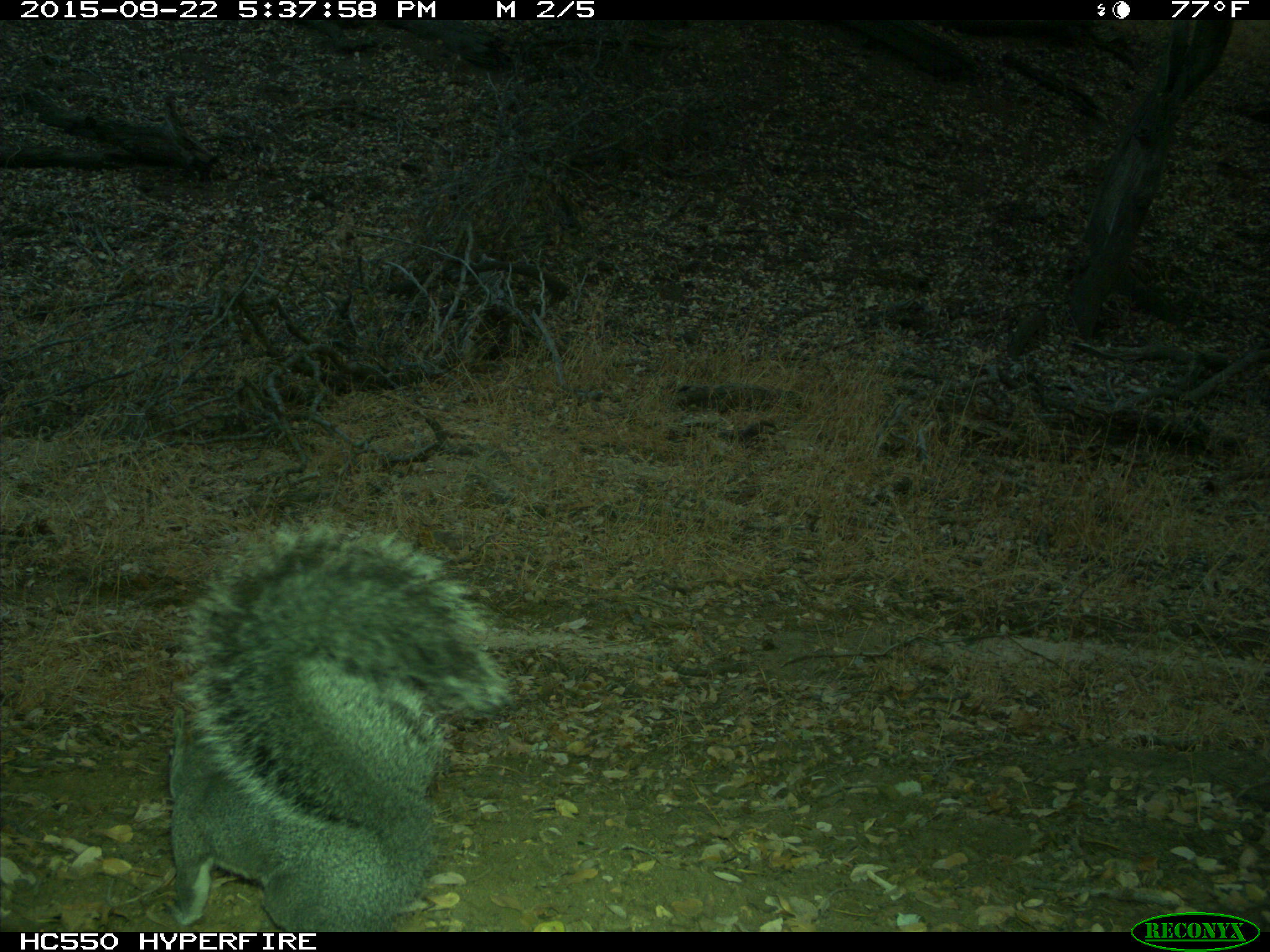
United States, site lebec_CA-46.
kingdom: Animalia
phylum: Chordata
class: Mammalia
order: Rodentia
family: Sciuridae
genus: Sciurus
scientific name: Sciurus carolinensis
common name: eastern gray squirrel